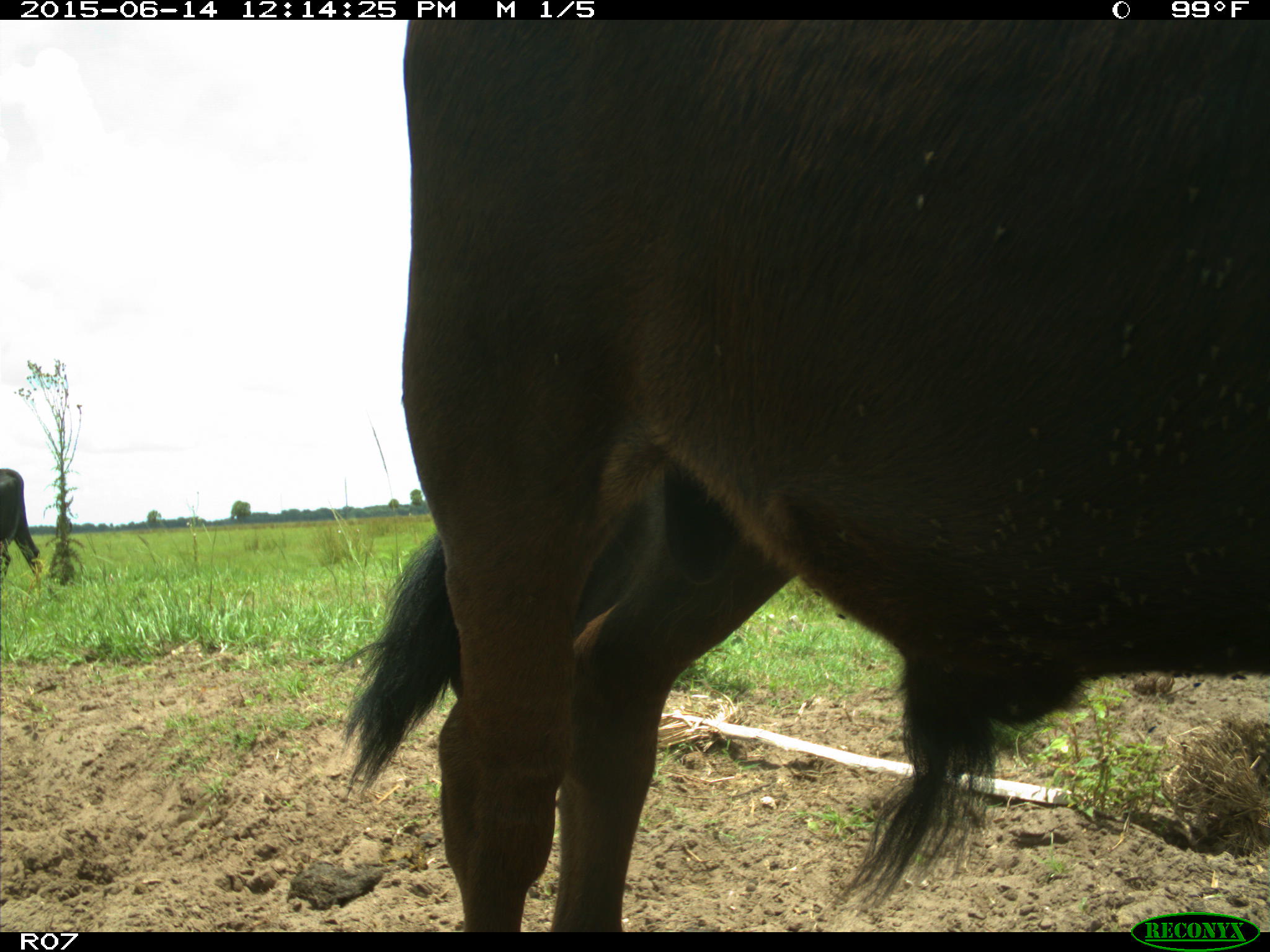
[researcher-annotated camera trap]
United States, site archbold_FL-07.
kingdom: Animalia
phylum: Chordata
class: Mammalia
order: Artiodactyla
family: Bovidae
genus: Bos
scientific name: Bos taurus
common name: domestic cow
Bos taurus (domestic cow).